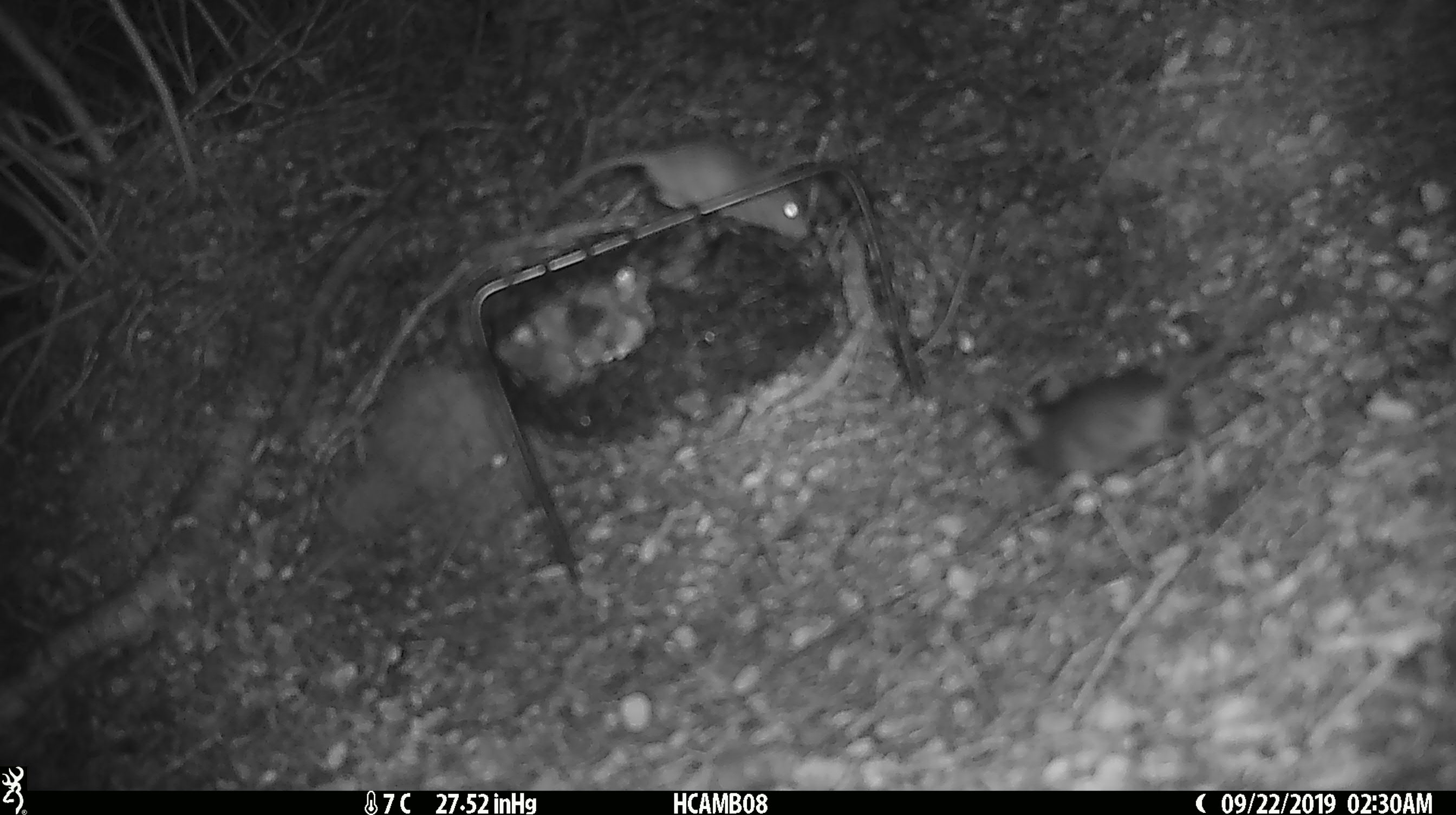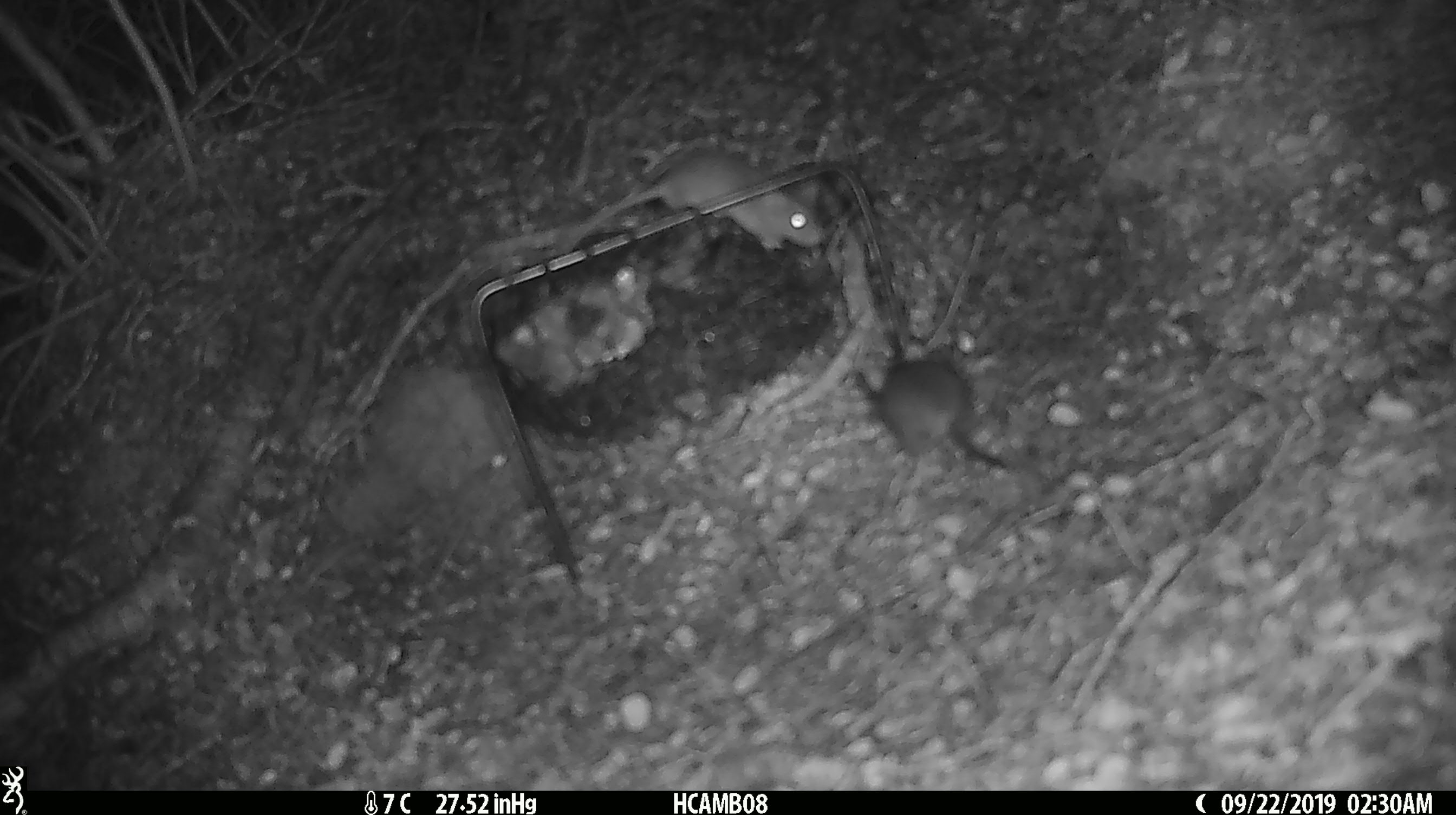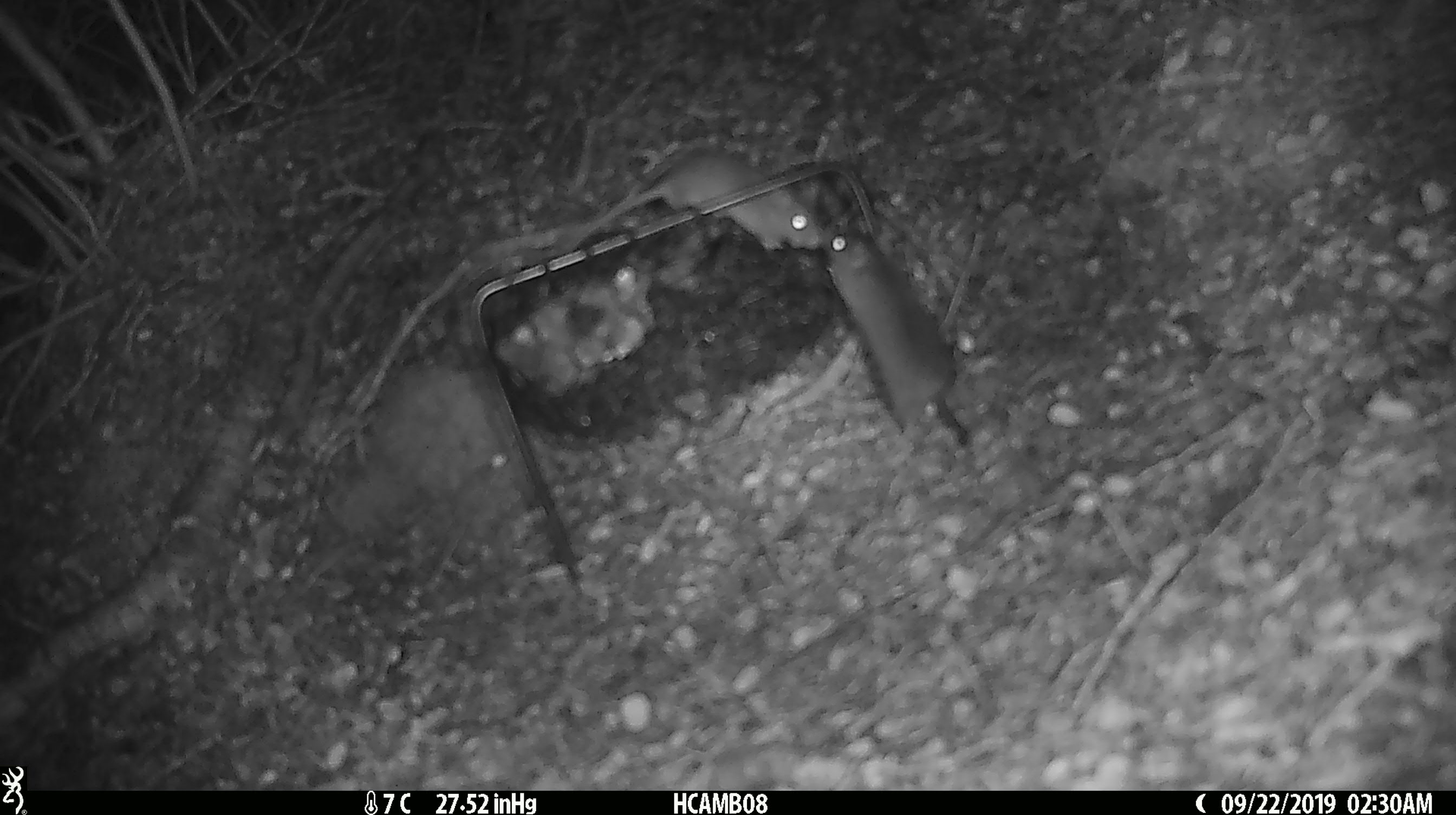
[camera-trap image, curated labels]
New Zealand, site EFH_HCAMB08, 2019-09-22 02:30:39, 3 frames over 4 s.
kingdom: Animalia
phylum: Chordata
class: Mammalia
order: Rodentia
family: Muridae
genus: Mus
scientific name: Mus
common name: mouse